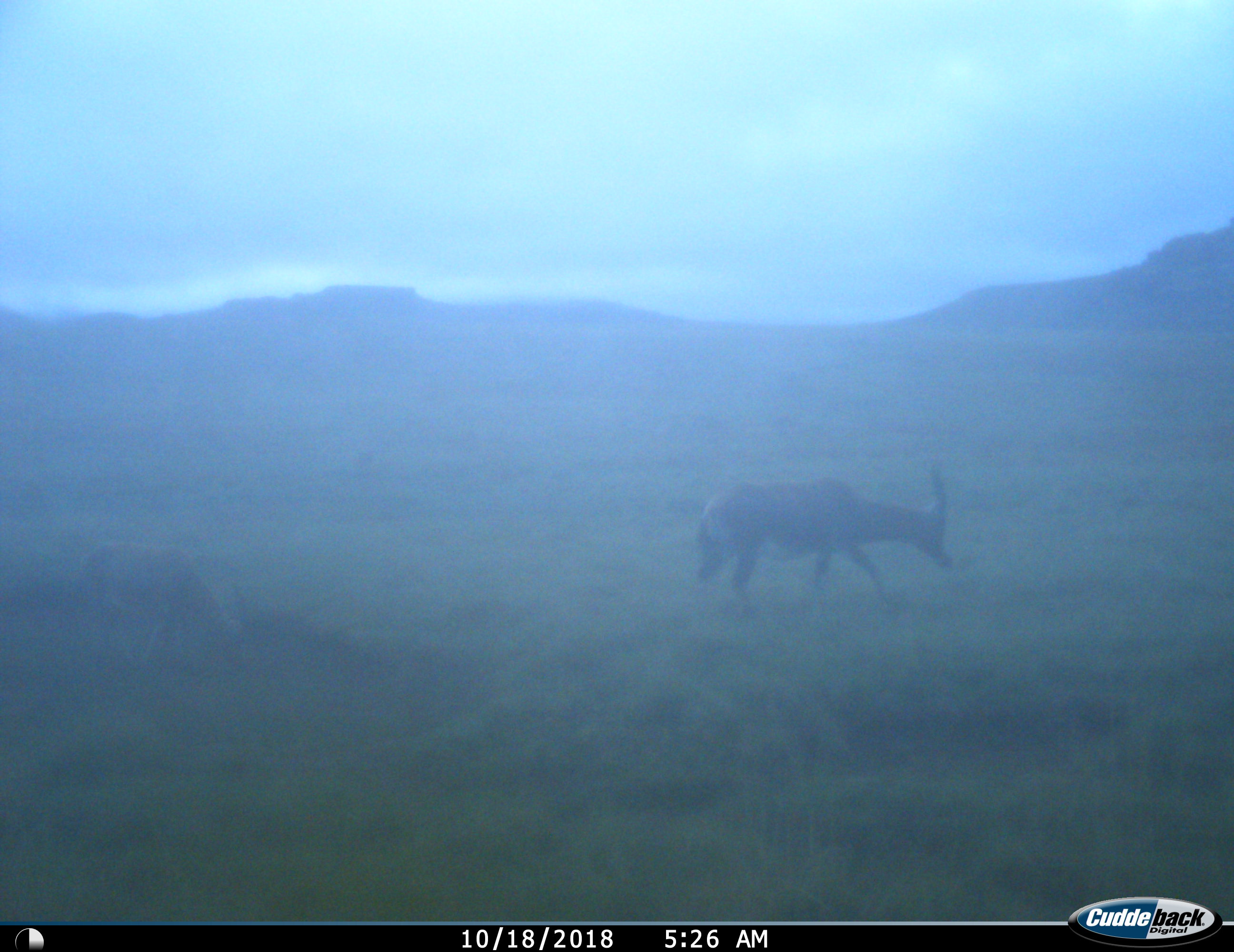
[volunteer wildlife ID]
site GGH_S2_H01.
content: unidentified animal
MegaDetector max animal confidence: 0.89